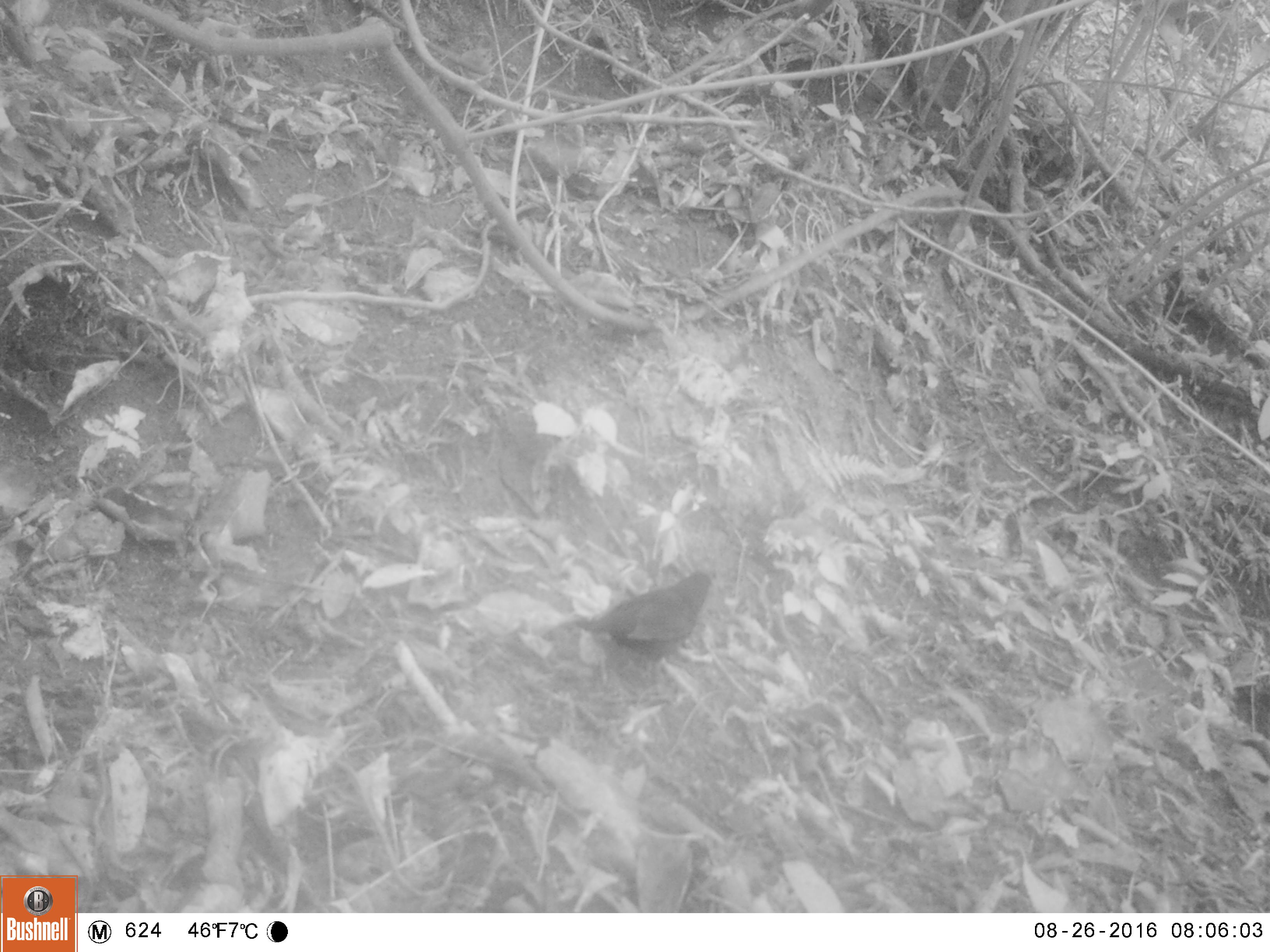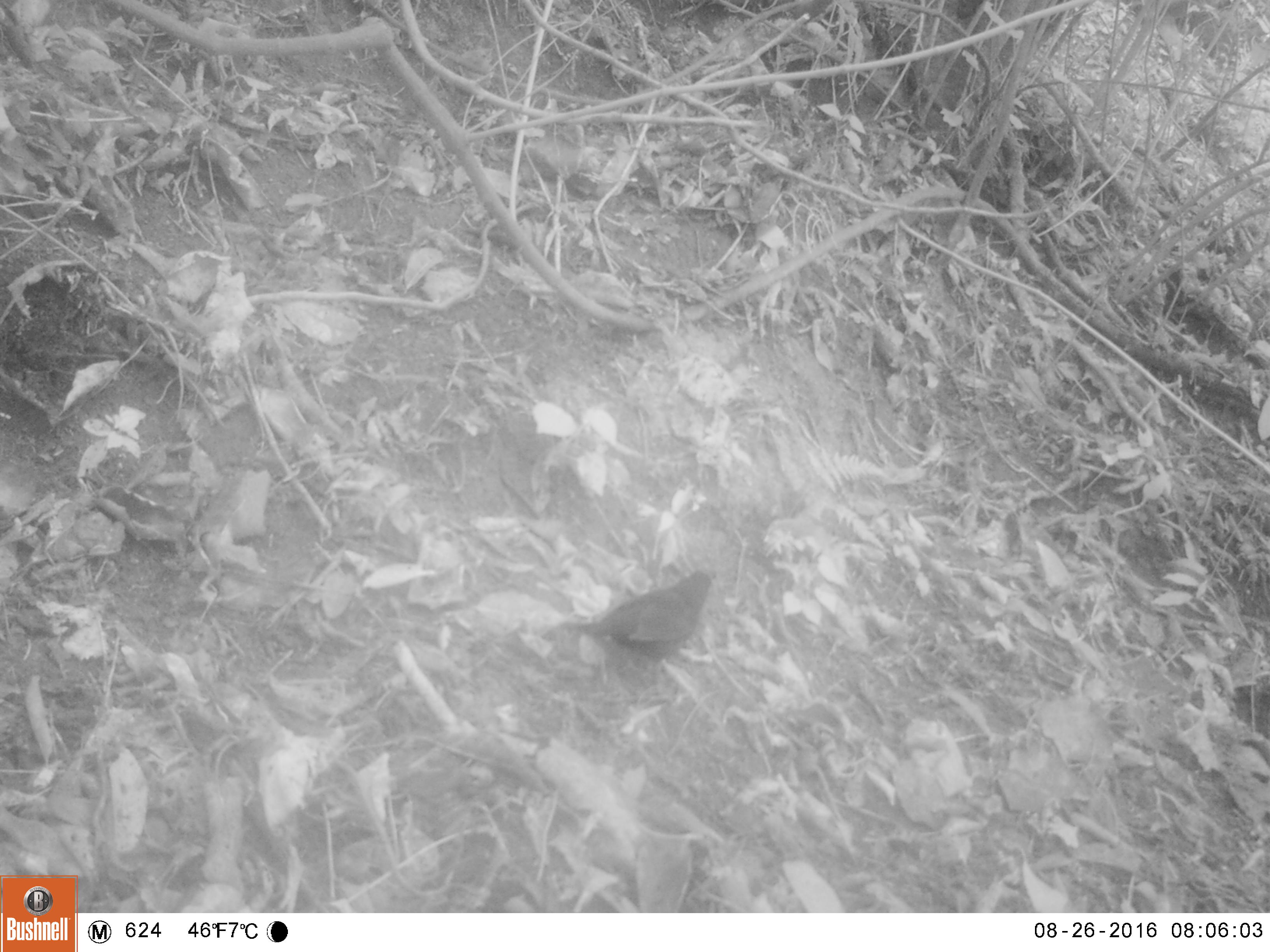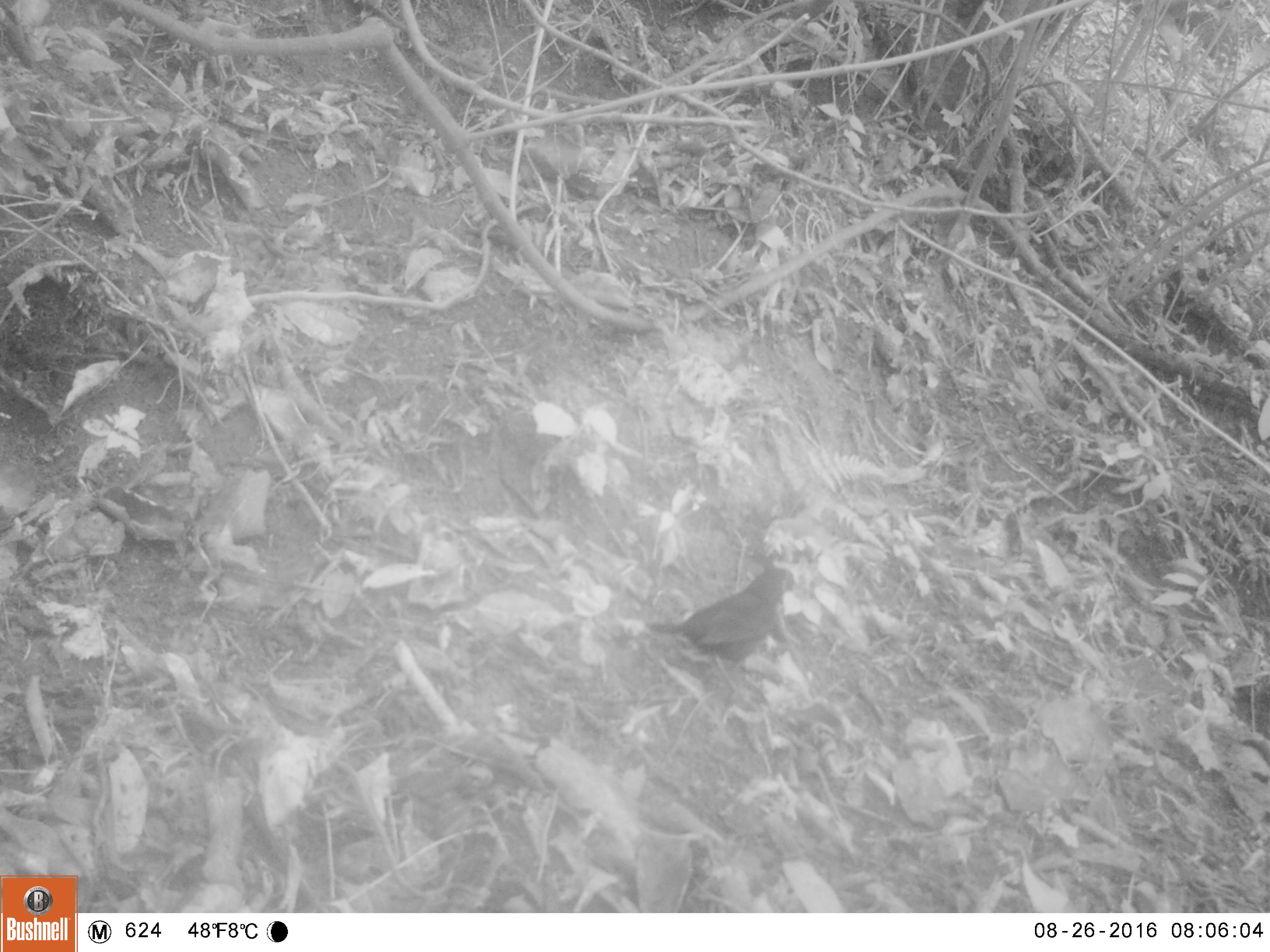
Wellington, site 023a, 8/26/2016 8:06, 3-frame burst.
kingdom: Animalia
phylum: Chordata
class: Aves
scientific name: Aves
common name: bird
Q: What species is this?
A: Bird (Aves).